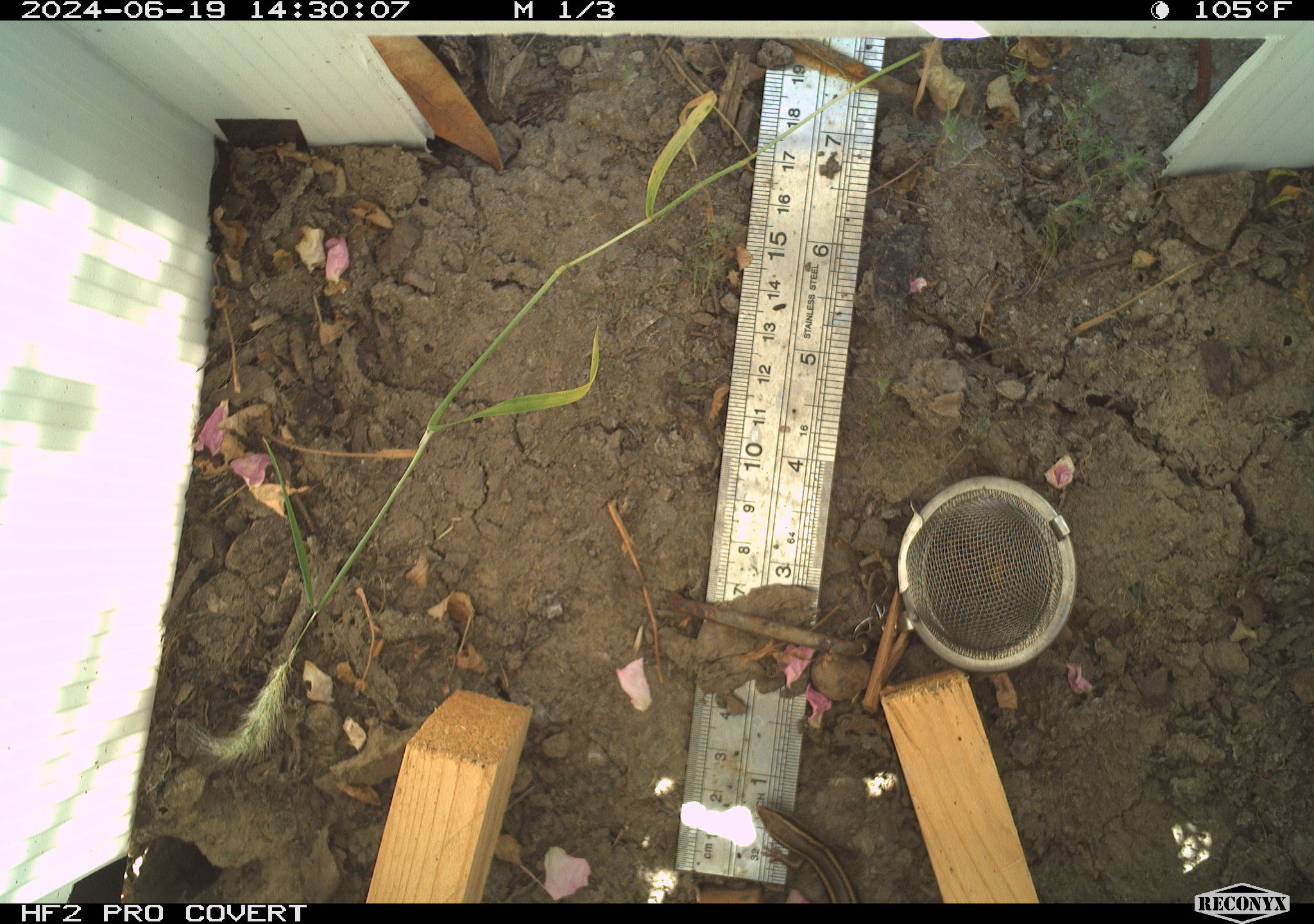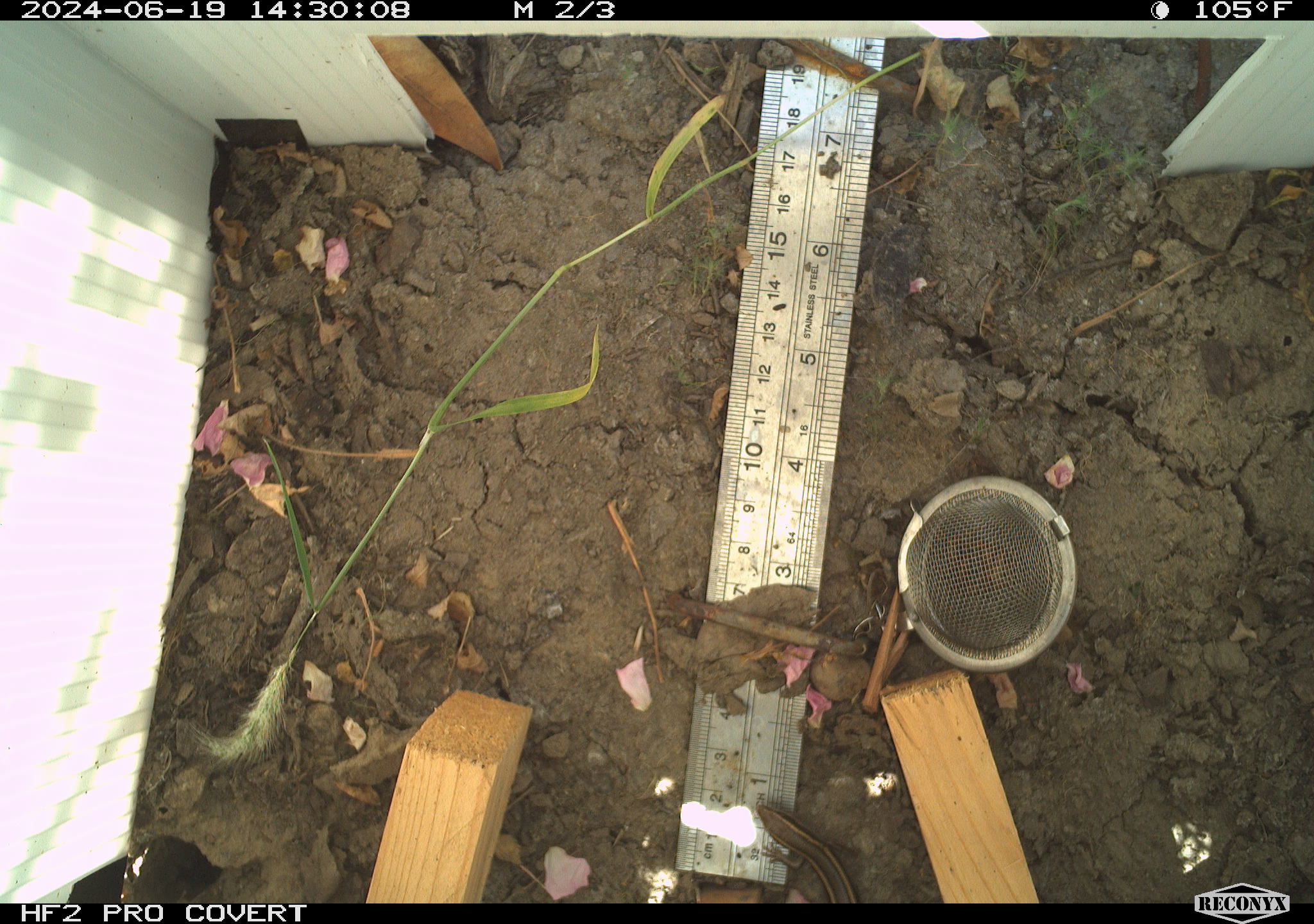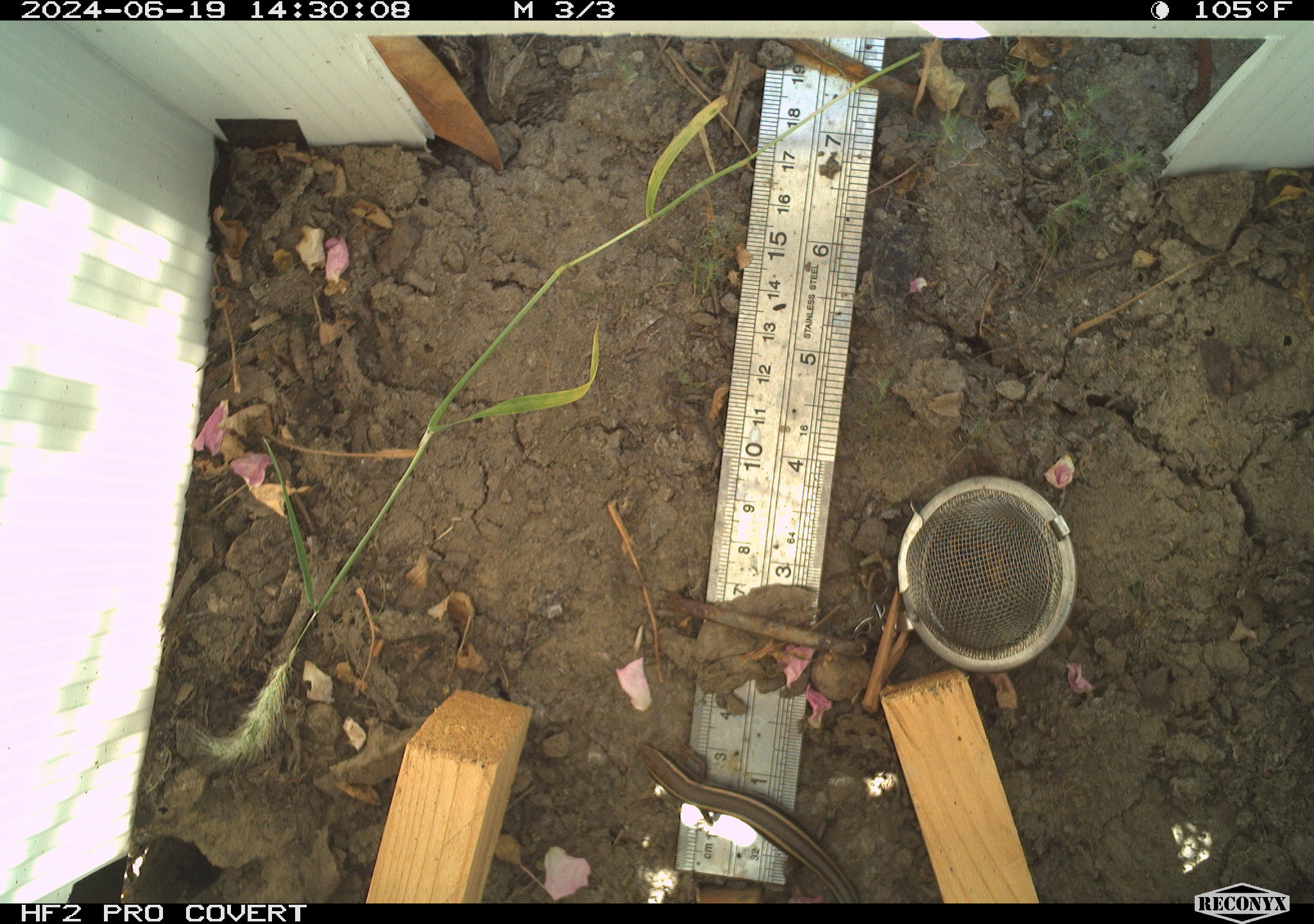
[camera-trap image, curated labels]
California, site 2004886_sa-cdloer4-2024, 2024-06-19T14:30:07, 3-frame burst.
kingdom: Animalia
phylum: Chordata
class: Reptilia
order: Squamata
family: Scincidae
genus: Plestiodon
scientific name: Plestiodon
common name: blue-tailed skinks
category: plestiodon species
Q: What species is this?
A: Plestiodon species (blue-tailed skinks) (Plestiodon).